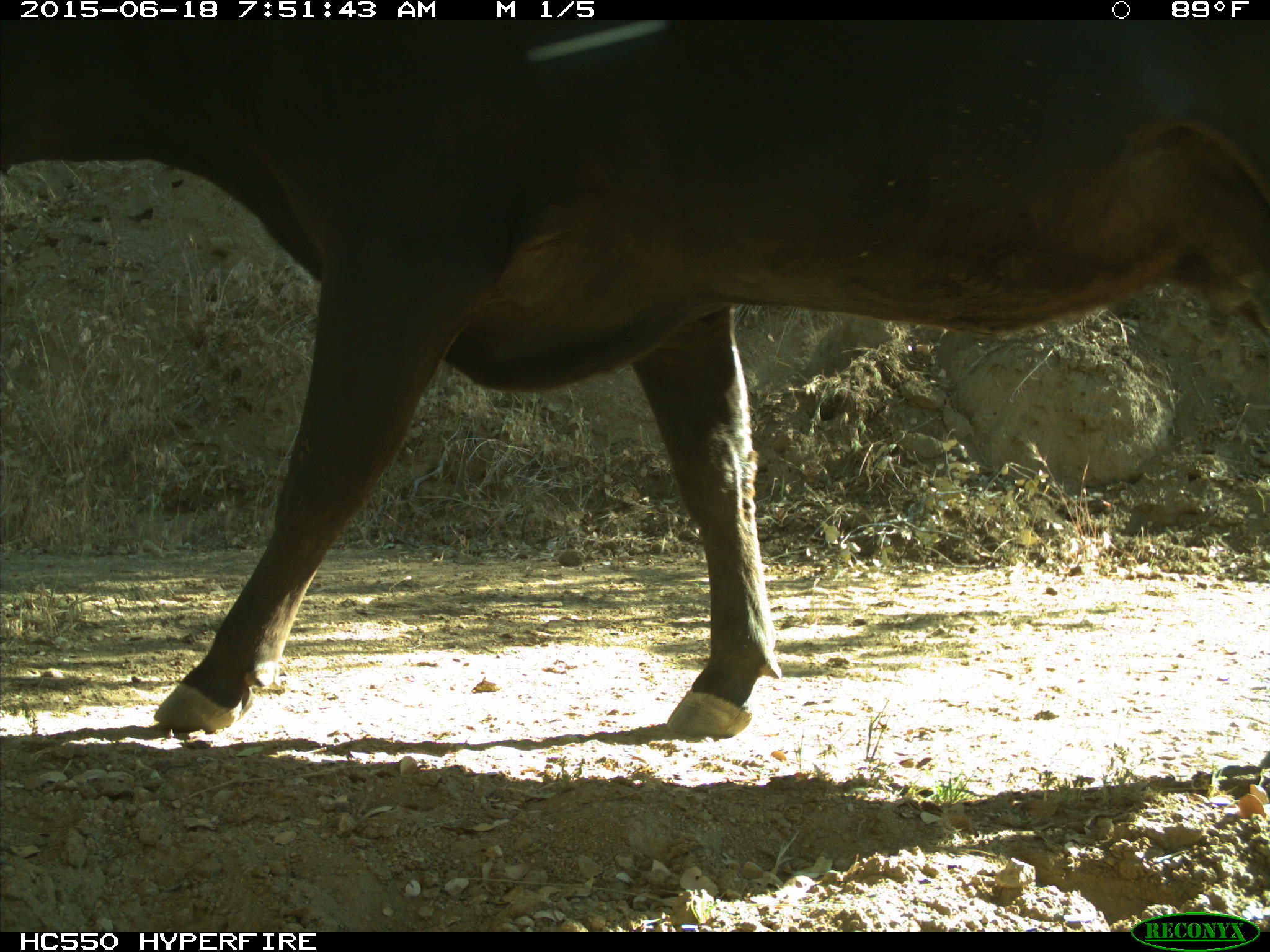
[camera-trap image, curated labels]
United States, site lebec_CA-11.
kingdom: Animalia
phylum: Chordata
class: Mammalia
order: Artiodactyla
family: Bovidae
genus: Bos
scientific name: Bos taurus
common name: domestic cow